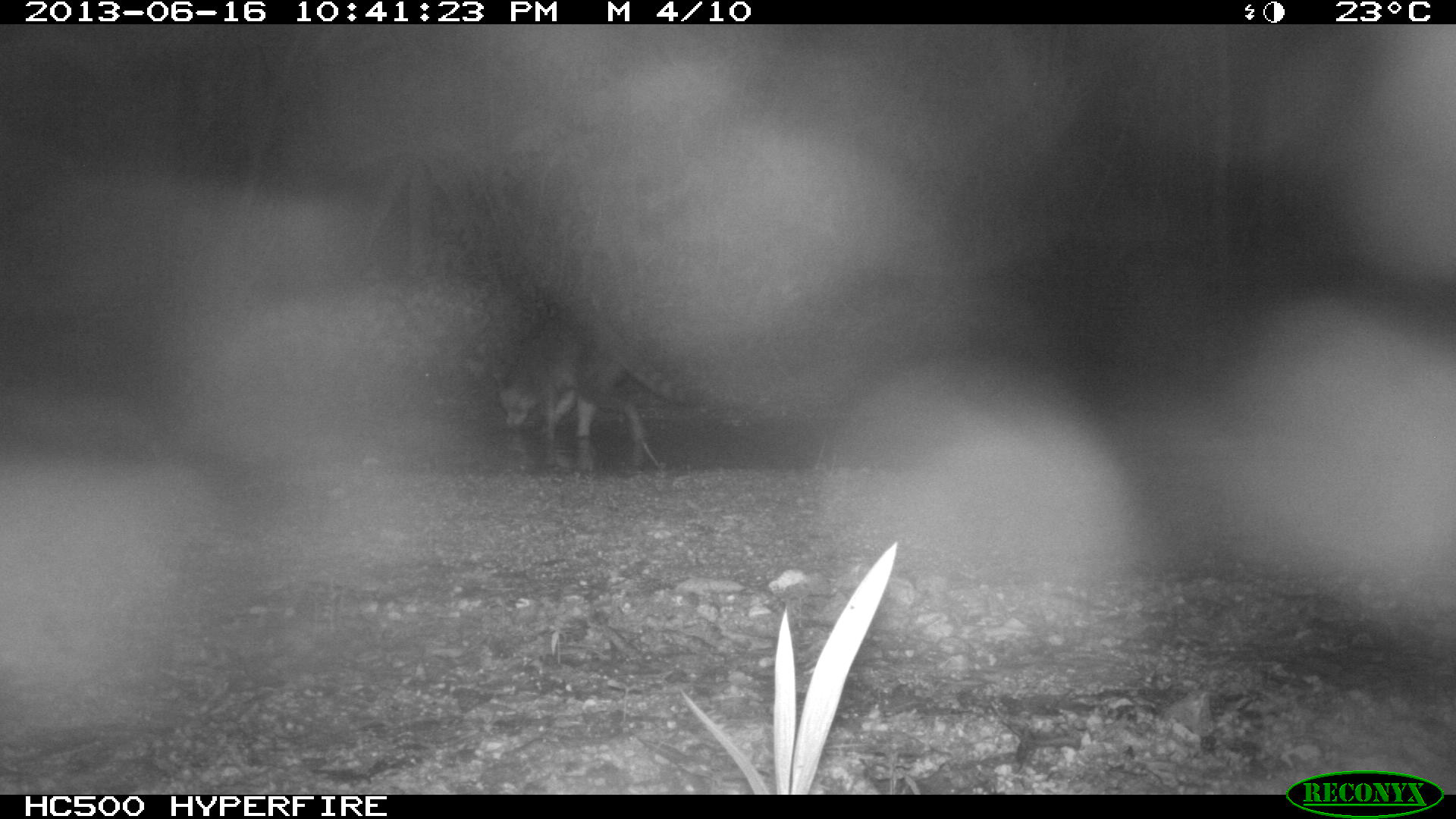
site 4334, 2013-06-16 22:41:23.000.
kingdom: Animalia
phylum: Chordata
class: Mammalia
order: Carnivora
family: Procyonidae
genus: Procyon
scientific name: Procyon lotor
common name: common raccoon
Procyon lotor (common raccoon), count 1.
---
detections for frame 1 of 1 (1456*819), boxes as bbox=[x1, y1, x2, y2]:
procyon lotor: bbox=[494, 308, 698, 473]